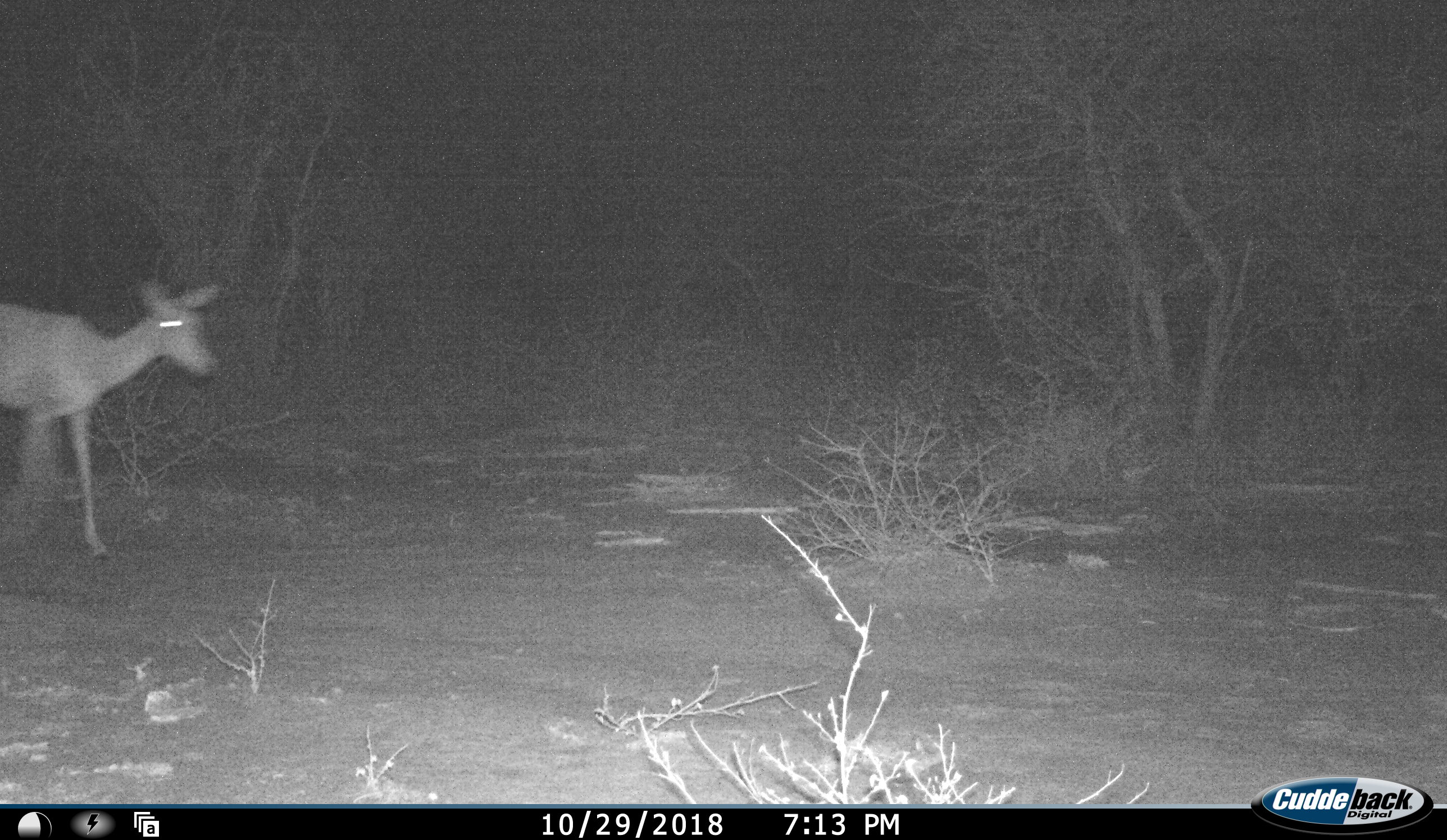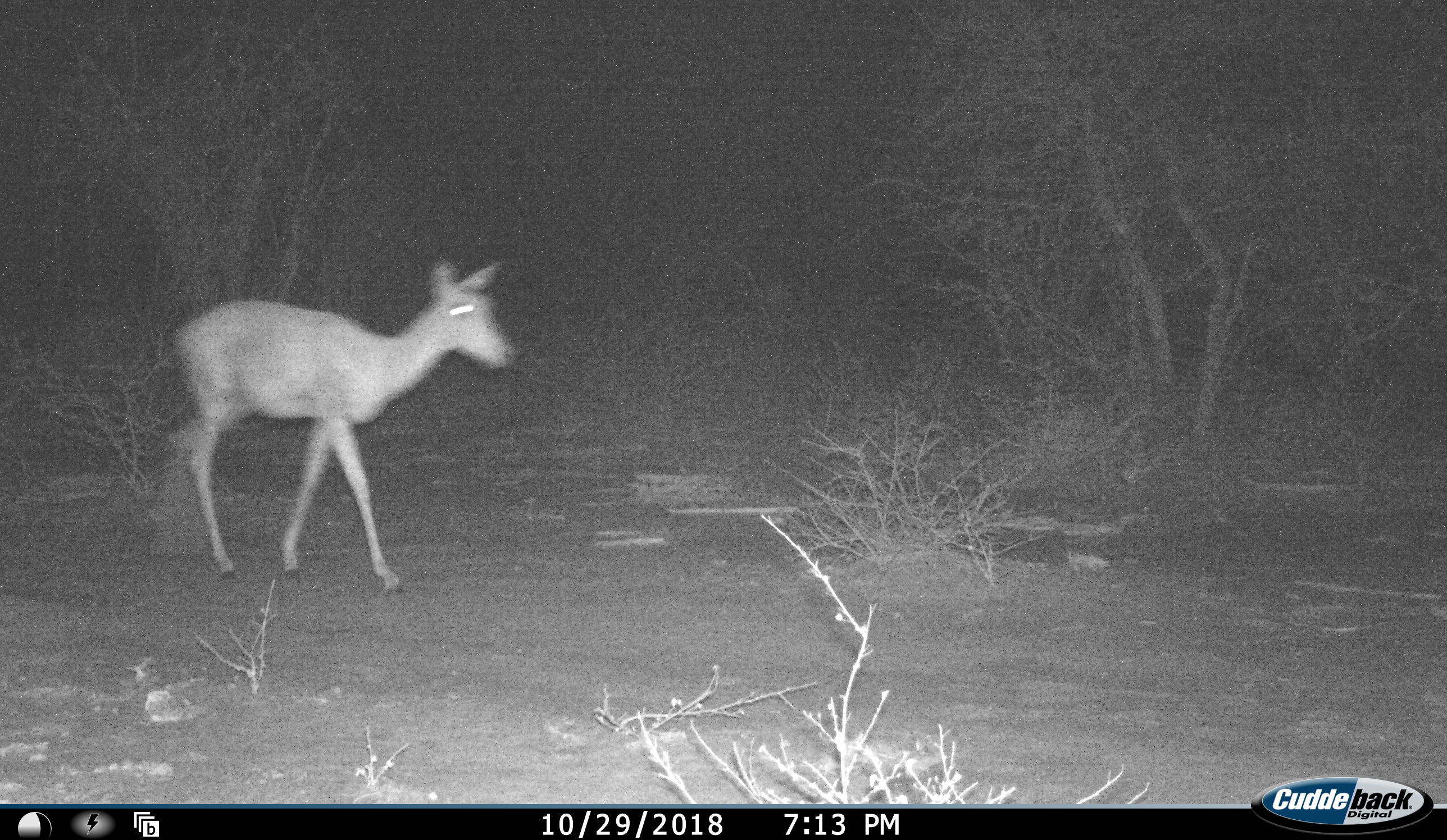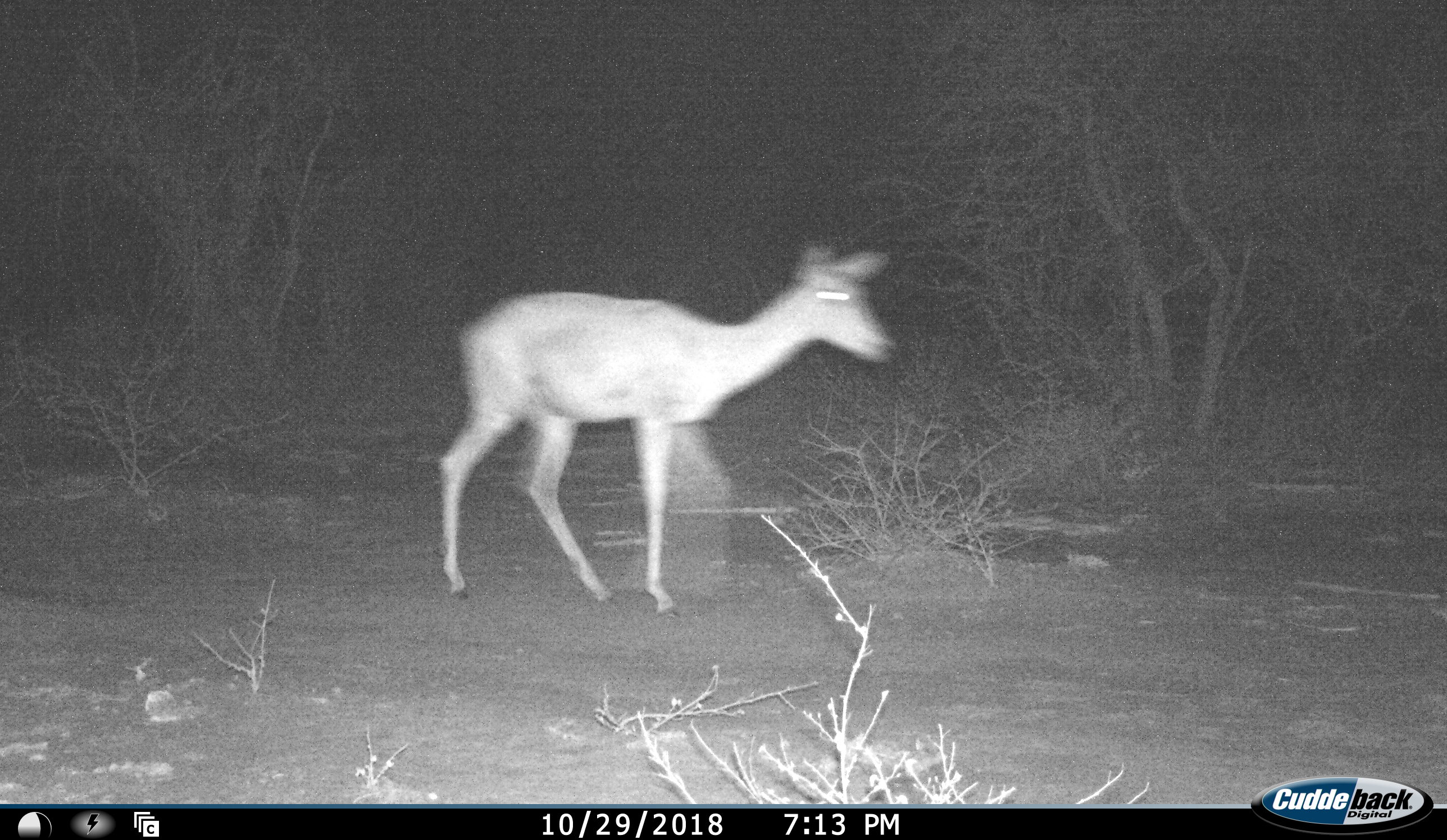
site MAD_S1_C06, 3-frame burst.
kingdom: Animalia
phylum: Chordata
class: Mammalia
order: Artiodactyla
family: Bovidae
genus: Aepyceros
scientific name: Aepyceros melampus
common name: impala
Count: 1.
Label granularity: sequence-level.